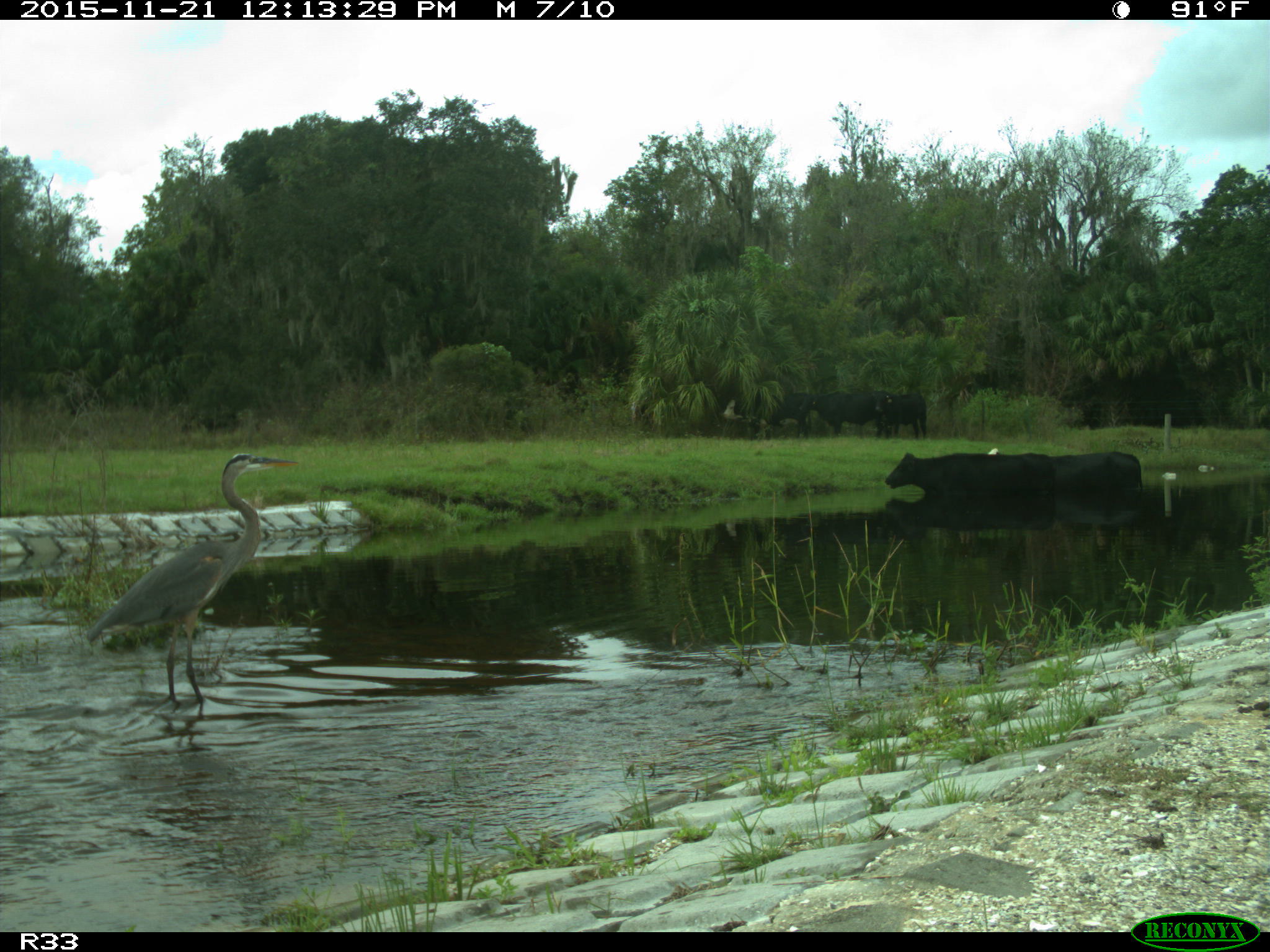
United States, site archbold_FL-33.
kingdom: Animalia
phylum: Chordata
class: Mammalia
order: Artiodactyla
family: Bovidae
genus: Bos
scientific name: Bos taurus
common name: domestic cow